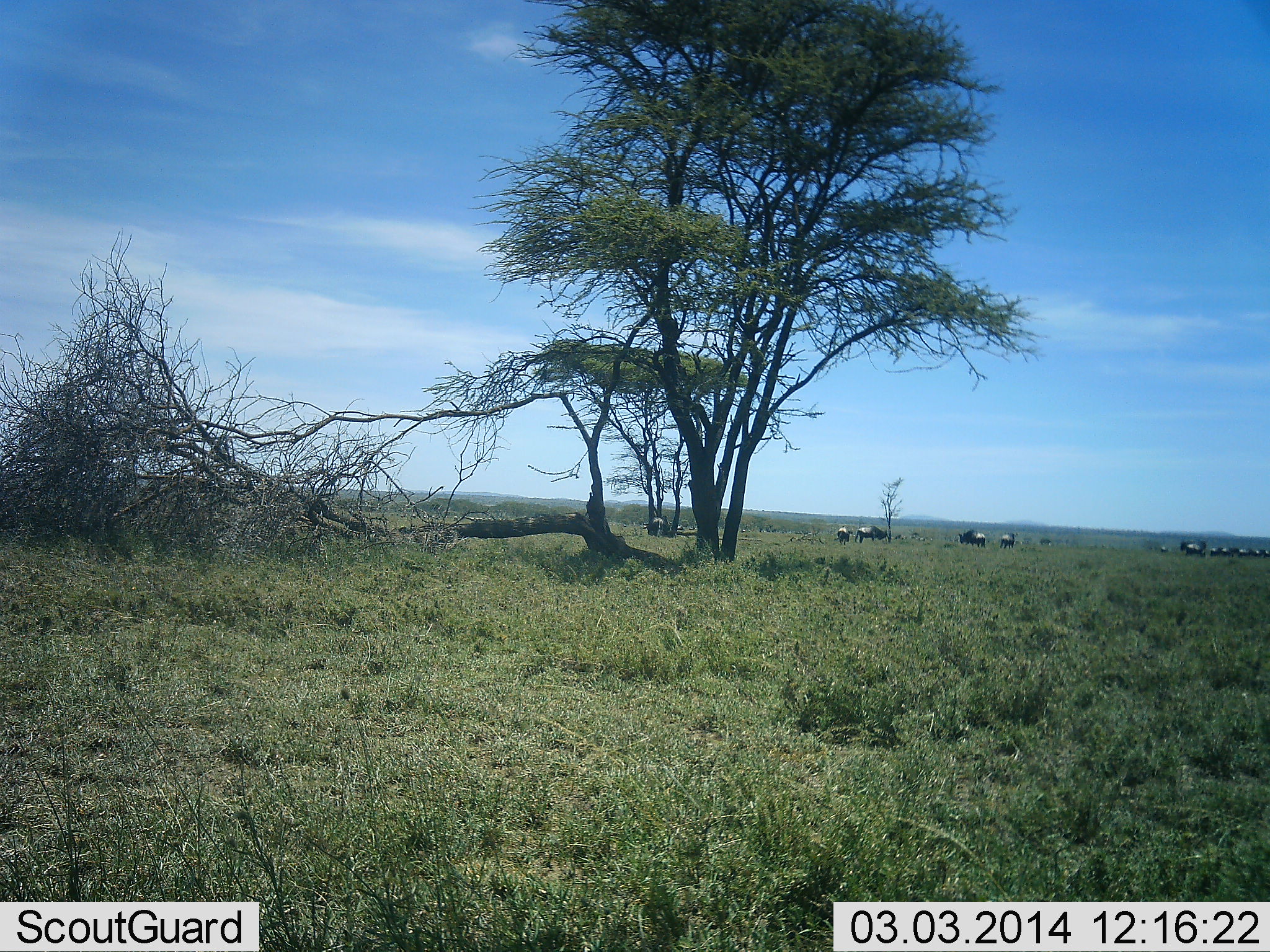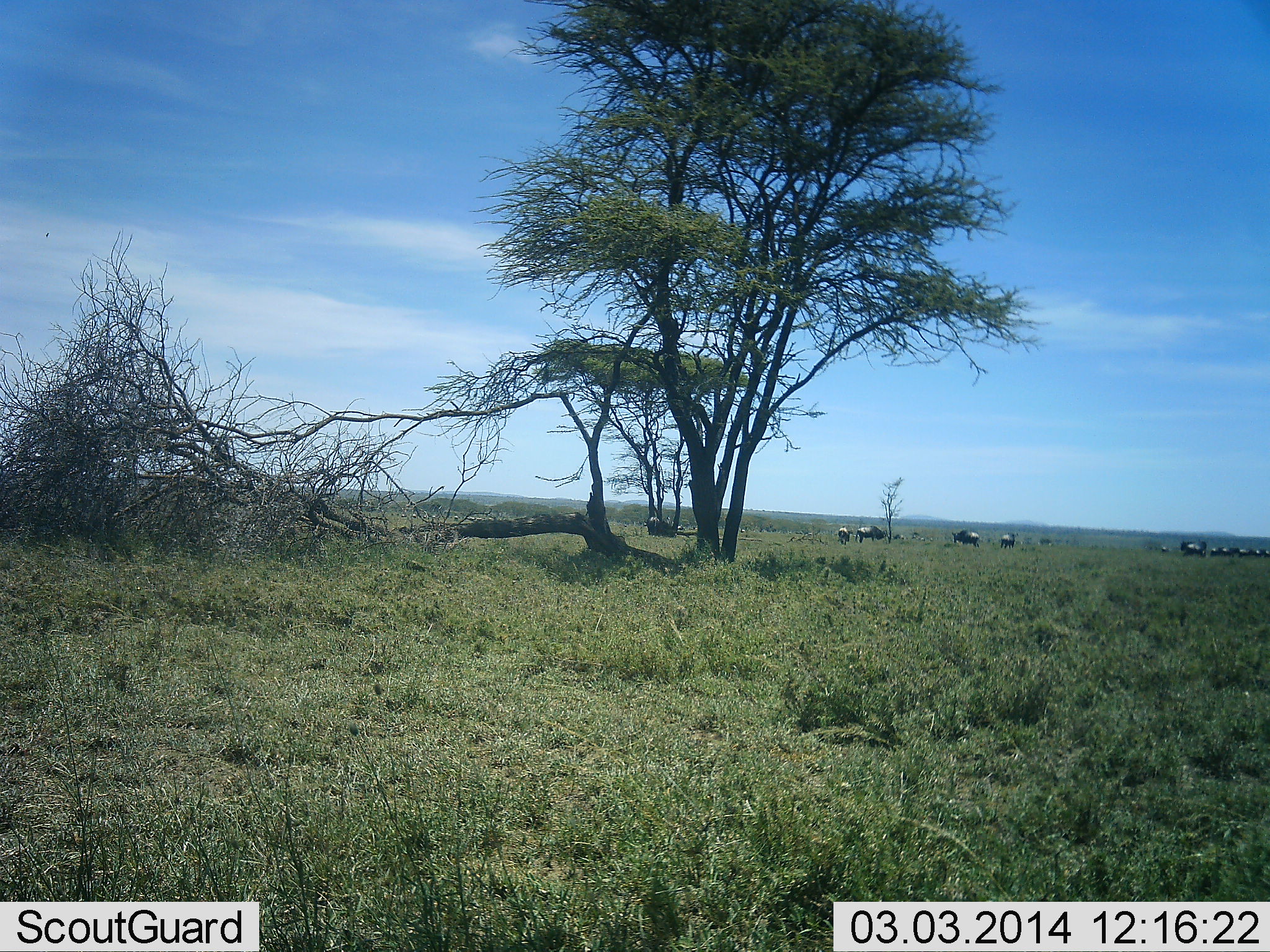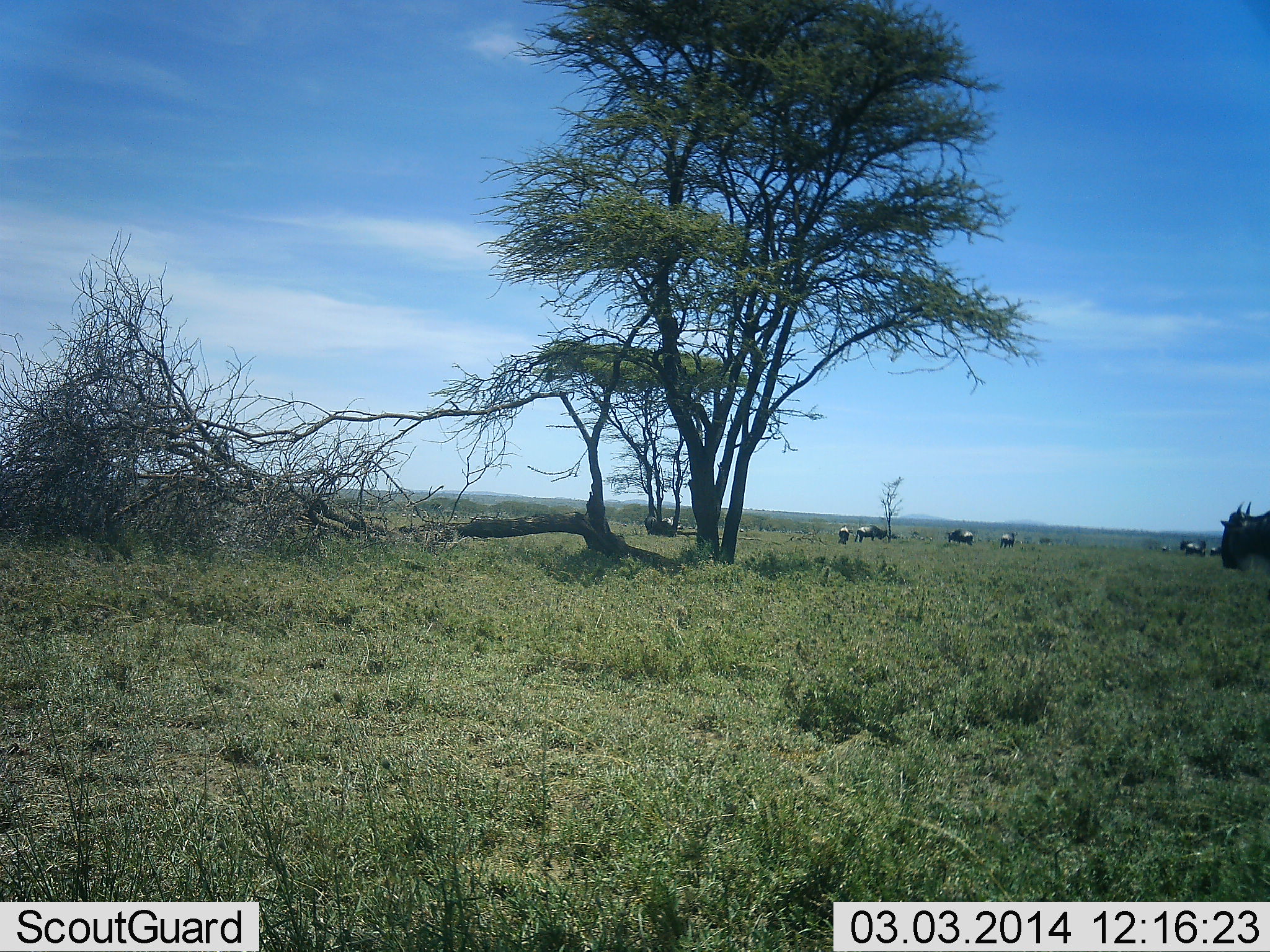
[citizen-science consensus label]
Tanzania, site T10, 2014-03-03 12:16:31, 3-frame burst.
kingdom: Animalia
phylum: Chordata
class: Mammalia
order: Artiodactyla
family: Bovidae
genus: Connochaetes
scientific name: Connochaetes taurinus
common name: blue wildebeest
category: wildebeest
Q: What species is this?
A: Wildebeest (blue wildebeest) (Connochaetes taurinus).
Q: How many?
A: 11-50.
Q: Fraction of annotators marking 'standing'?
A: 90%.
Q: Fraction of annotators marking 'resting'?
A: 0%.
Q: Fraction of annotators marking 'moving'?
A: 60%.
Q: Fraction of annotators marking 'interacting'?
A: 0%.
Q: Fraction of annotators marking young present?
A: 0%.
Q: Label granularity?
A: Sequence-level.